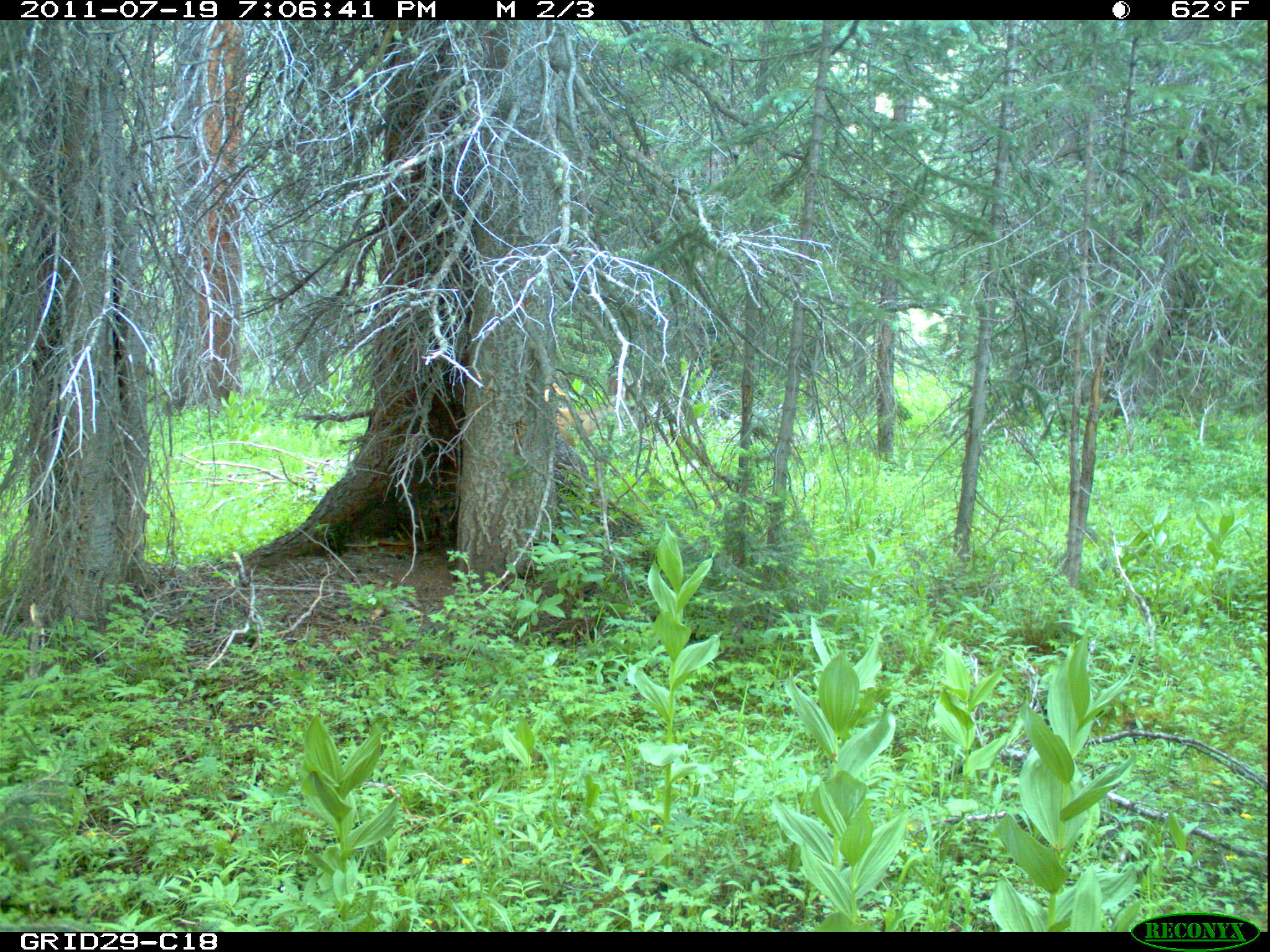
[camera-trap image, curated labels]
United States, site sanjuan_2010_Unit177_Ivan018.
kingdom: Animalia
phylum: Chordata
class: Mammalia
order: Artiodactyla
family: Cervidae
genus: Odocoileus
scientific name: Odocoileus hemionus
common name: mule deer